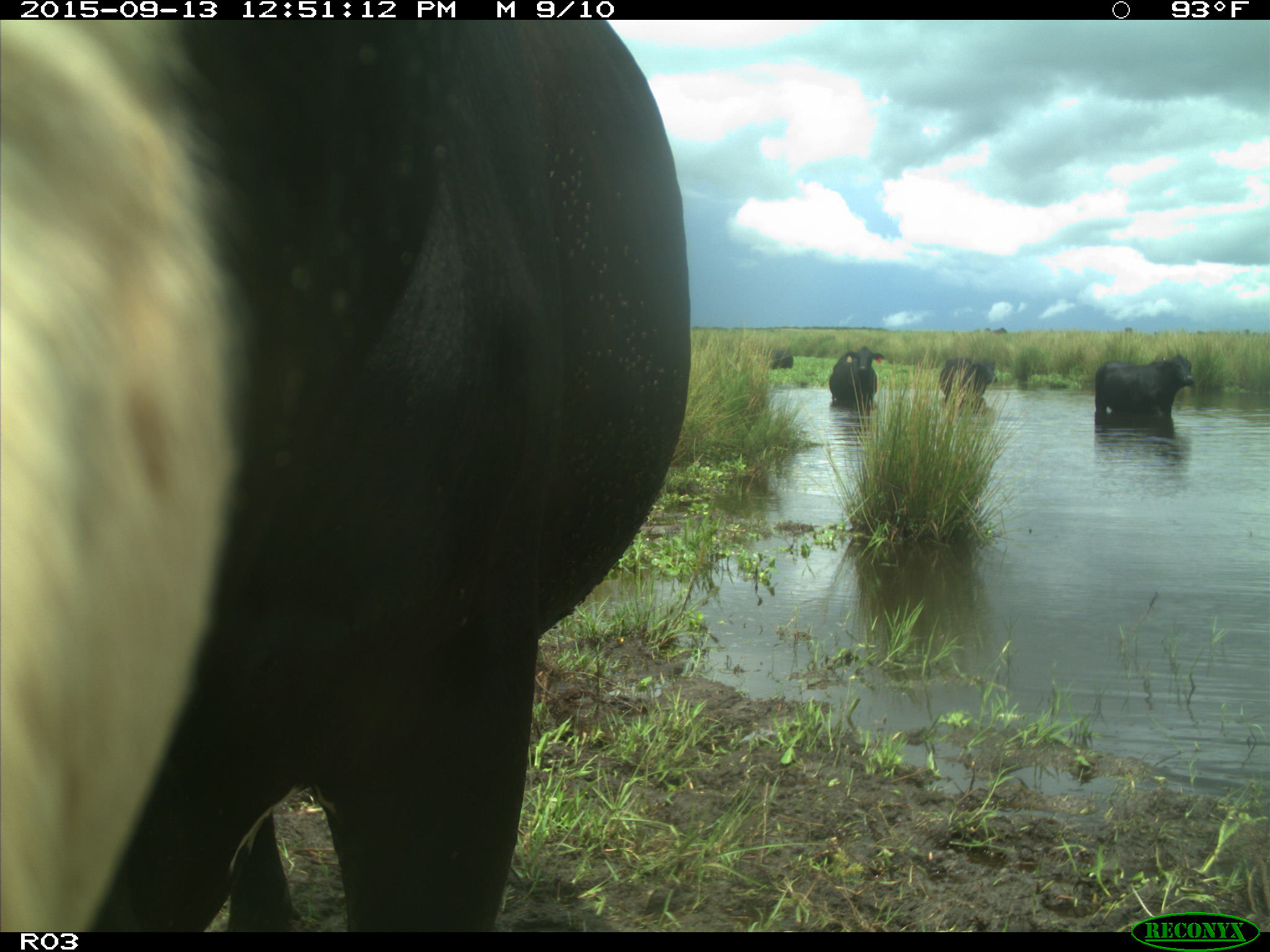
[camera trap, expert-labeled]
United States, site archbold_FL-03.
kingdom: Animalia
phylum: Chordata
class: Mammalia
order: Artiodactyla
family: Bovidae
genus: Bos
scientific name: Bos taurus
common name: domestic cow